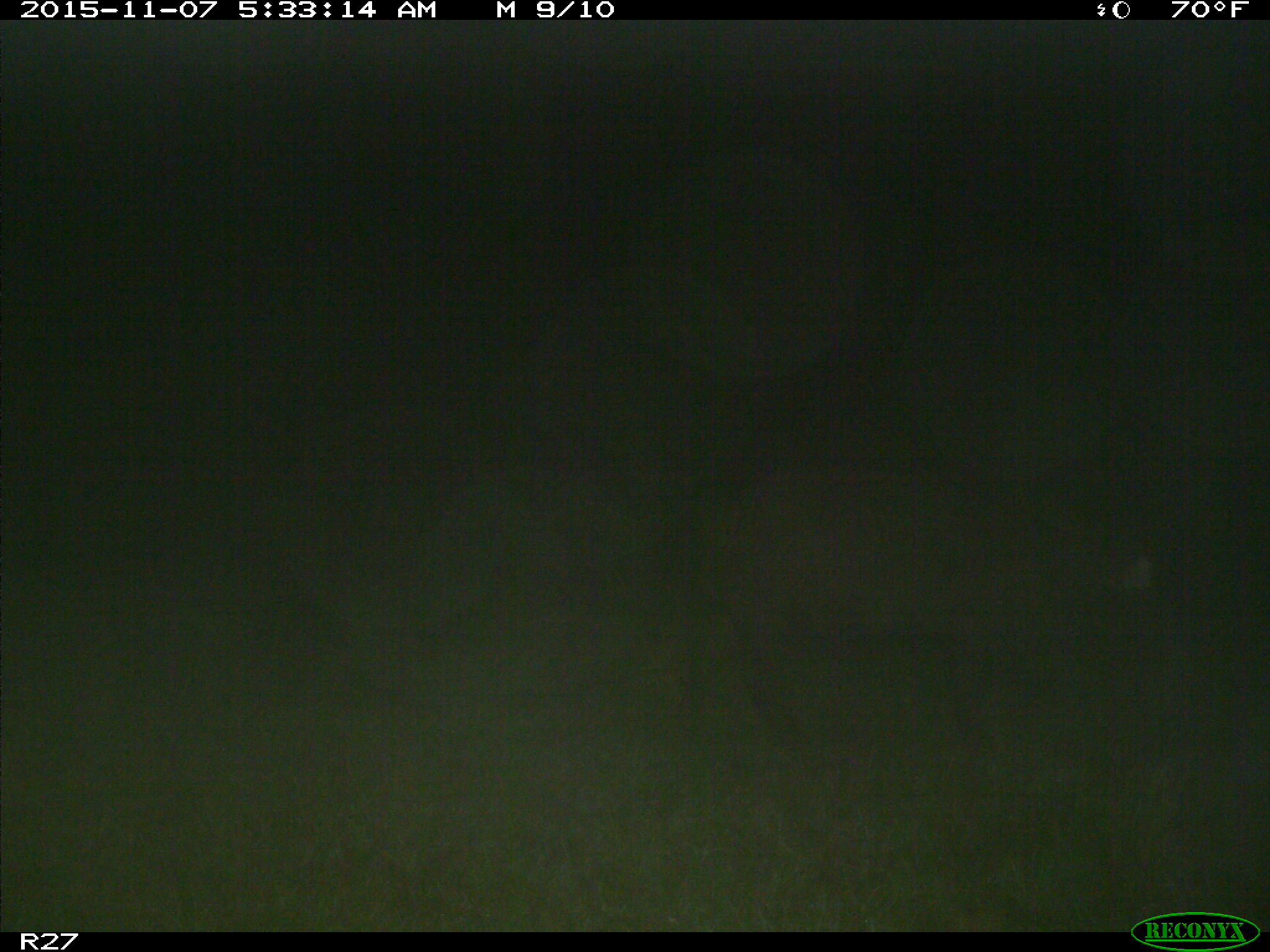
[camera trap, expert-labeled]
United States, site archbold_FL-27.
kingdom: Animalia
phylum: Chordata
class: Mammalia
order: Artiodactyla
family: Suidae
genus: Sus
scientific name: Sus scrofa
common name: wild boar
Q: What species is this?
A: Sus scrofa (wild boar).